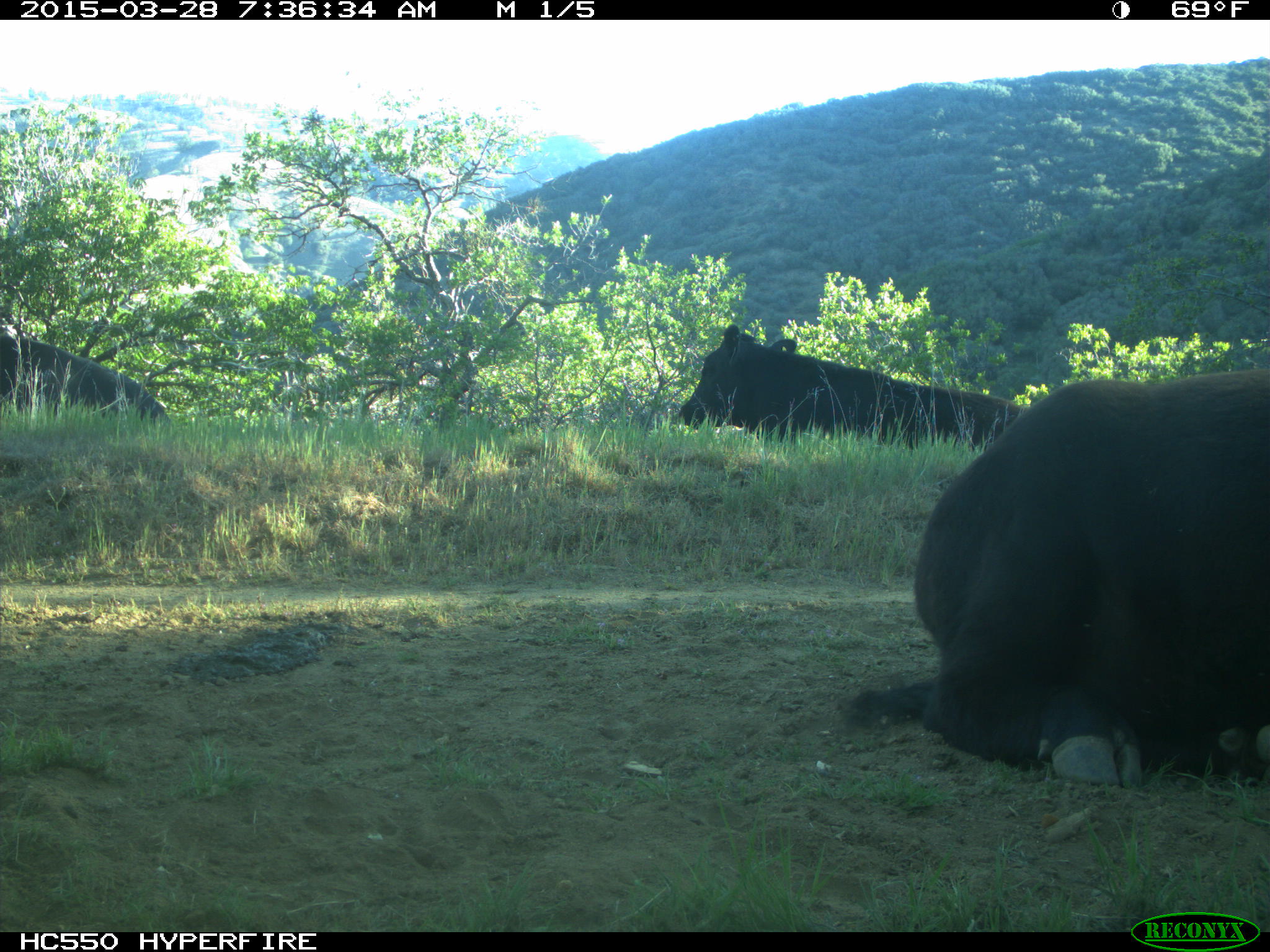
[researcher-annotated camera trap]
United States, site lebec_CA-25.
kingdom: Animalia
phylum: Chordata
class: Mammalia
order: Artiodactyla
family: Bovidae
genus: Bos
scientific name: Bos taurus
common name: domestic cow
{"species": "Bos taurus (domestic cow)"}